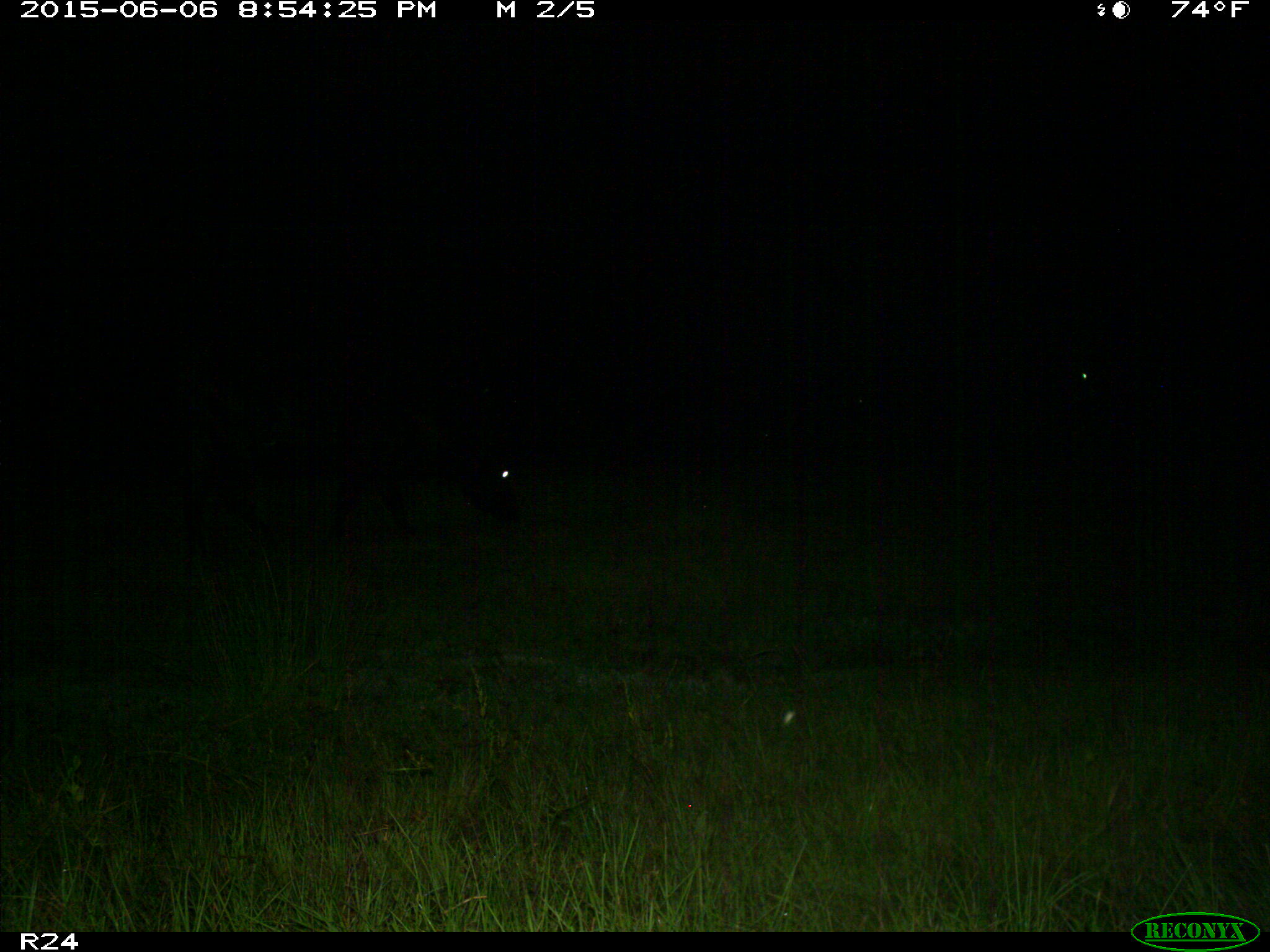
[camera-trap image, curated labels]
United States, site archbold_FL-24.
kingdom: Animalia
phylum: Chordata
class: Mammalia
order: Artiodactyla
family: Bovidae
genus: Bos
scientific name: Bos taurus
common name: domestic cow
Bos taurus (domestic cow).